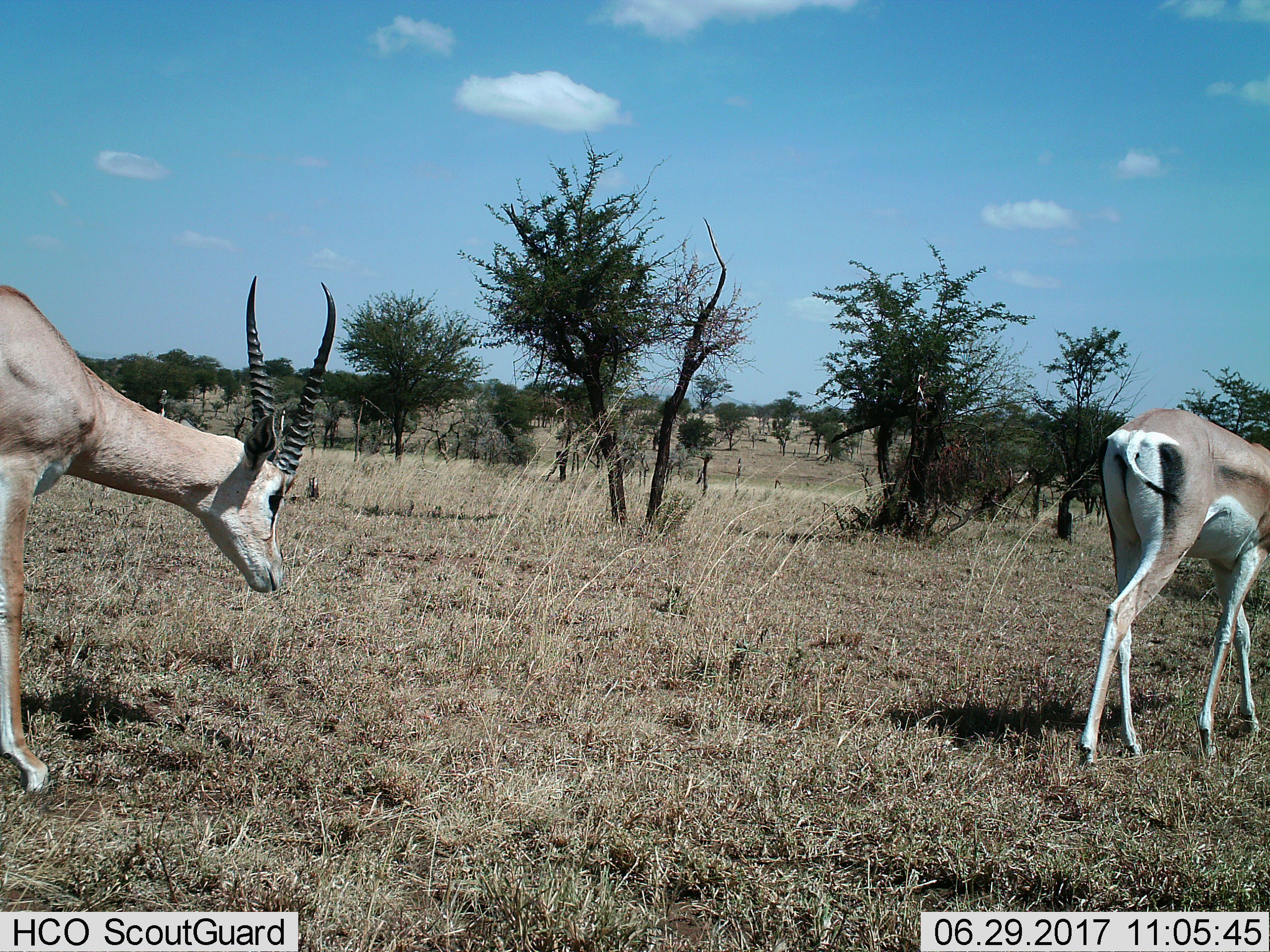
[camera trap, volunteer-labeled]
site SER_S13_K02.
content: unidentified animal